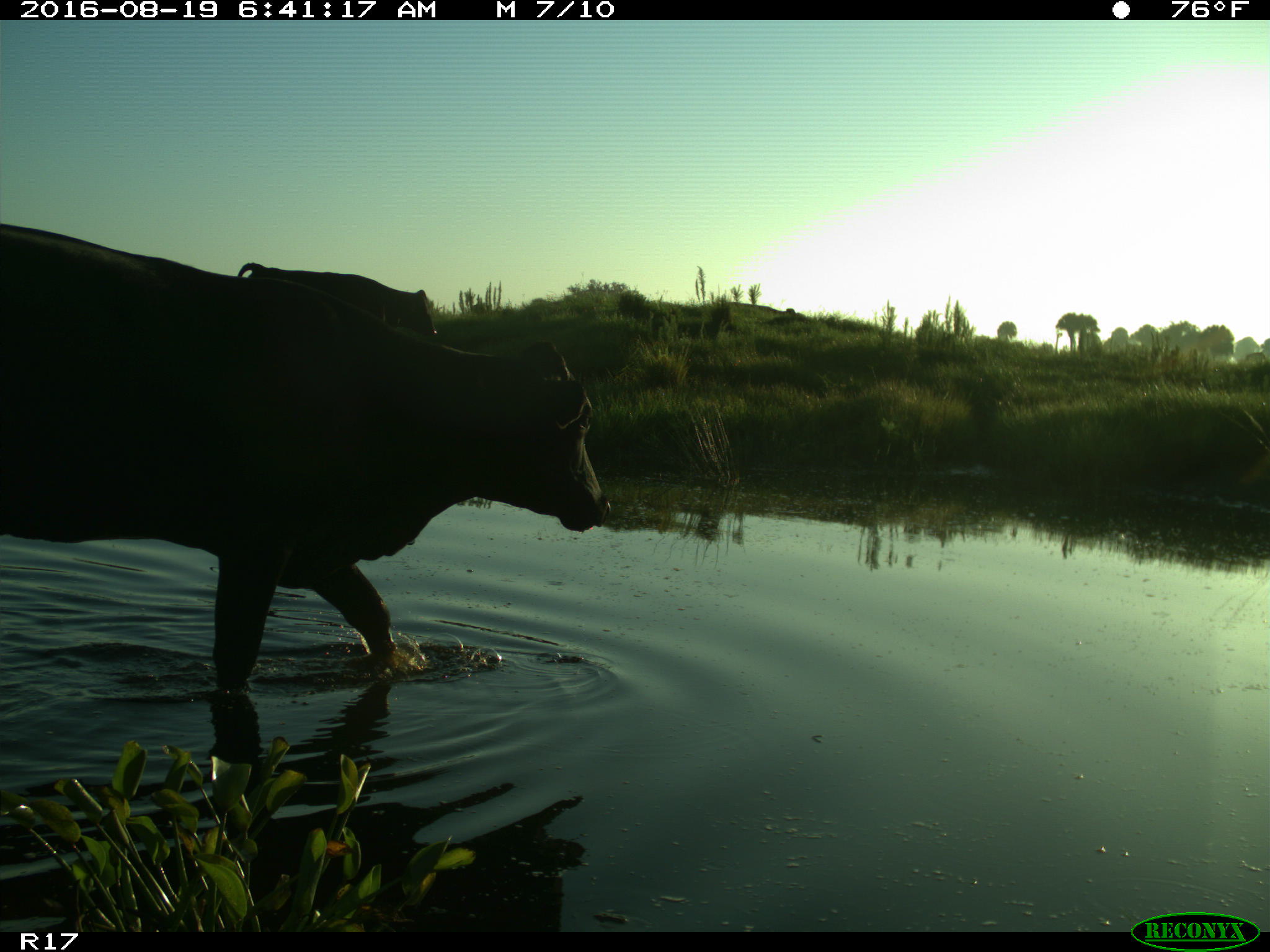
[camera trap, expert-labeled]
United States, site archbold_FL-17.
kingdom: Animalia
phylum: Chordata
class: Mammalia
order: Artiodactyla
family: Bovidae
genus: Bos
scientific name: Bos taurus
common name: domestic cow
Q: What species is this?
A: Bos taurus (domestic cow).